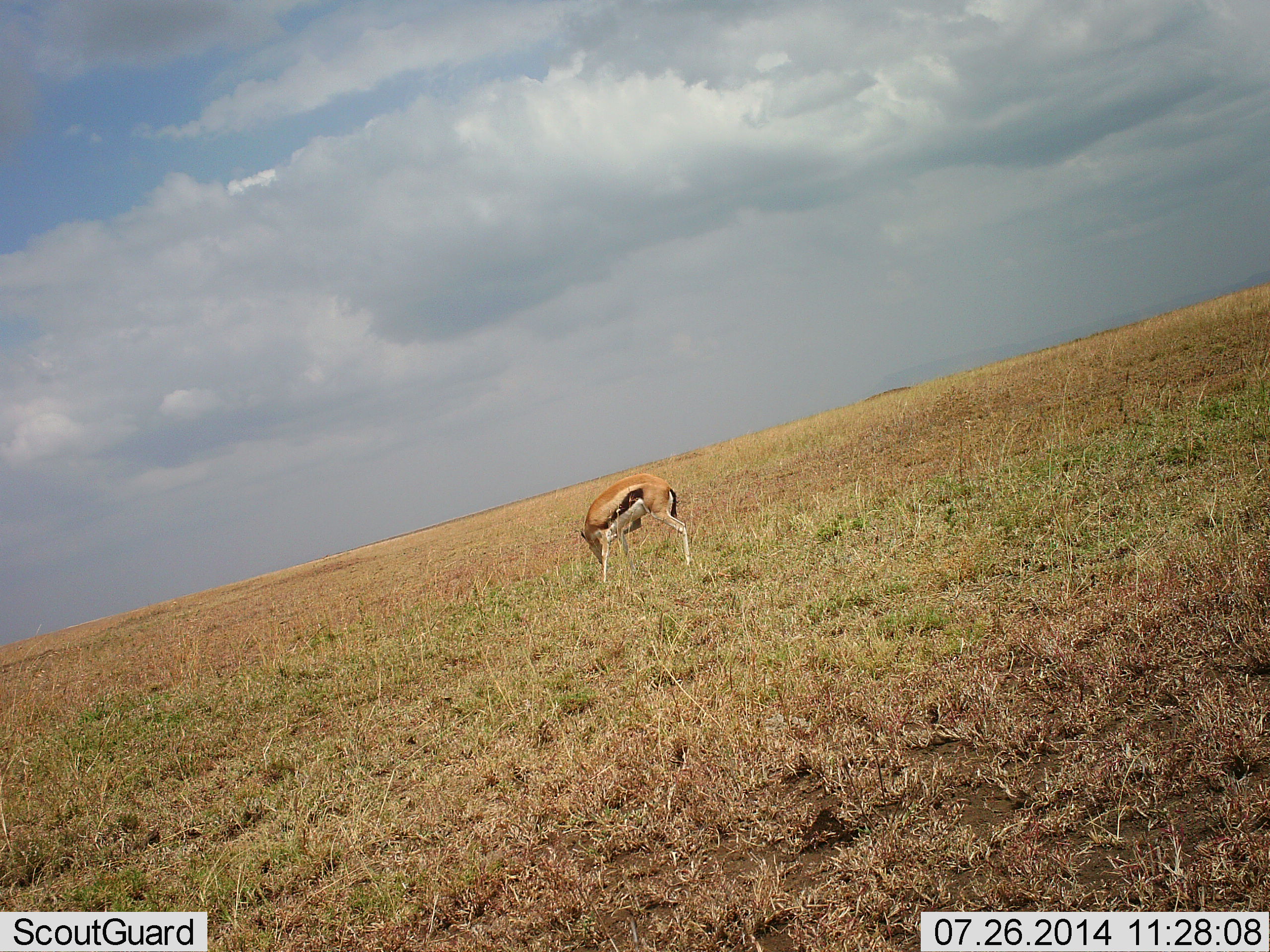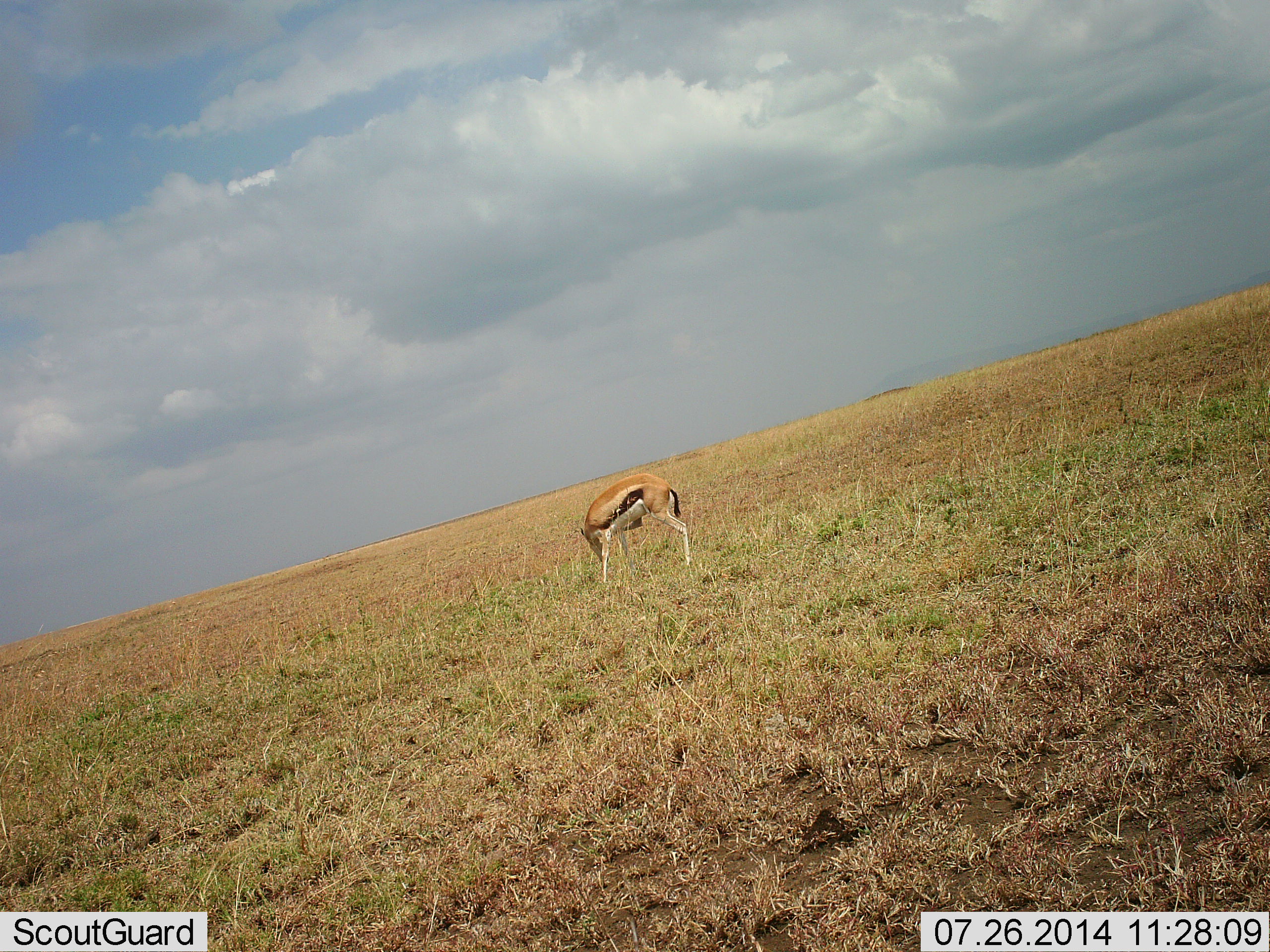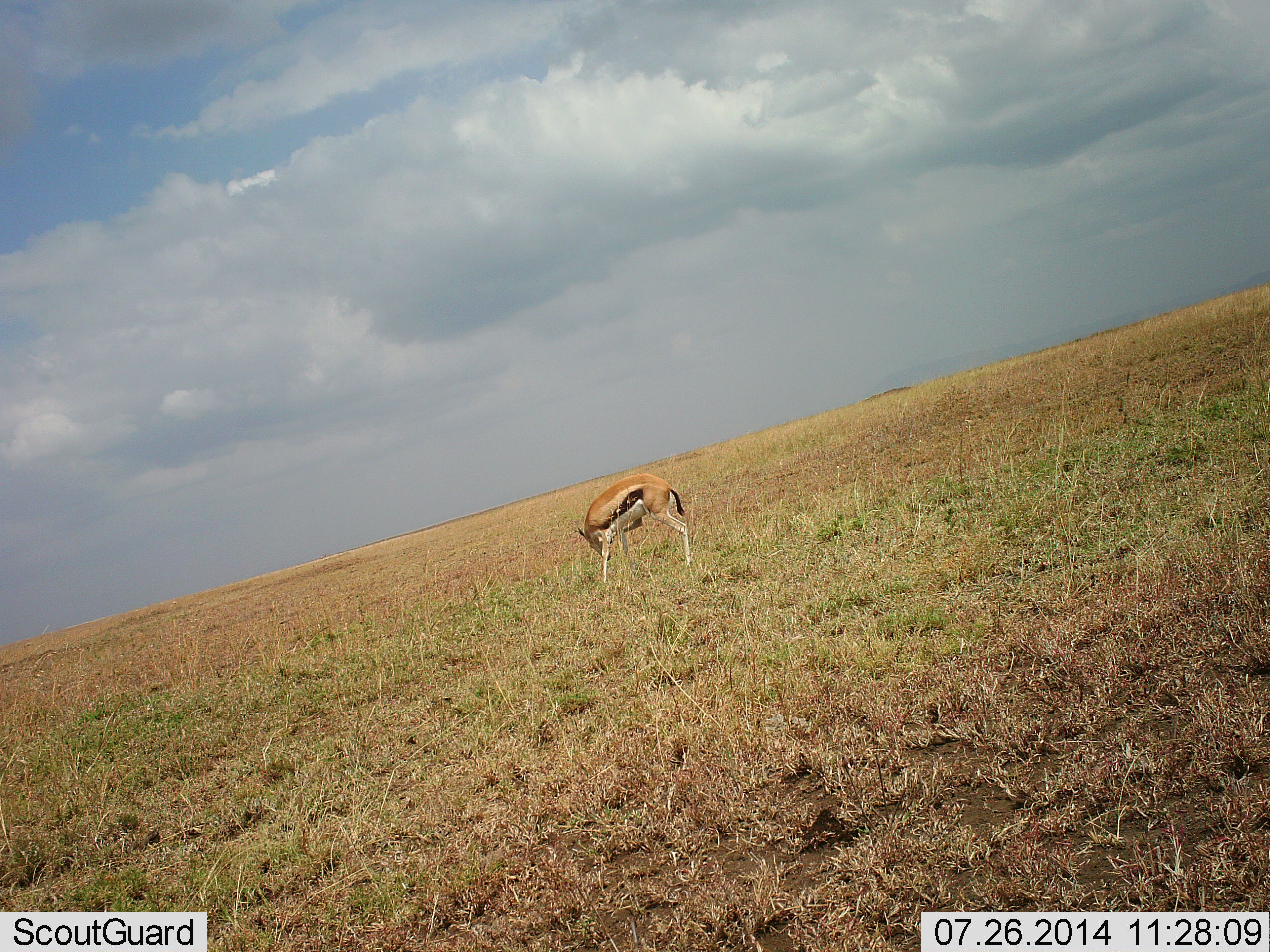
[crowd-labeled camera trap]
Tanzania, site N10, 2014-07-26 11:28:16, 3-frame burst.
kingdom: Animalia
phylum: Chordata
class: Mammalia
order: Artiodactyla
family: Bovidae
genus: Eudorcas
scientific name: Eudorcas thomsonii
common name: thomson's gazelle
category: gazellethomsons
Gazellethomsons (thomson's gazelle) (Eudorcas thomsonii), count 1. Behavior (volunteer vote fractions): standing 60%, resting 0%, moving 0%, interacting 0%. Young present (vote fraction): 0%. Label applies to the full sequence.